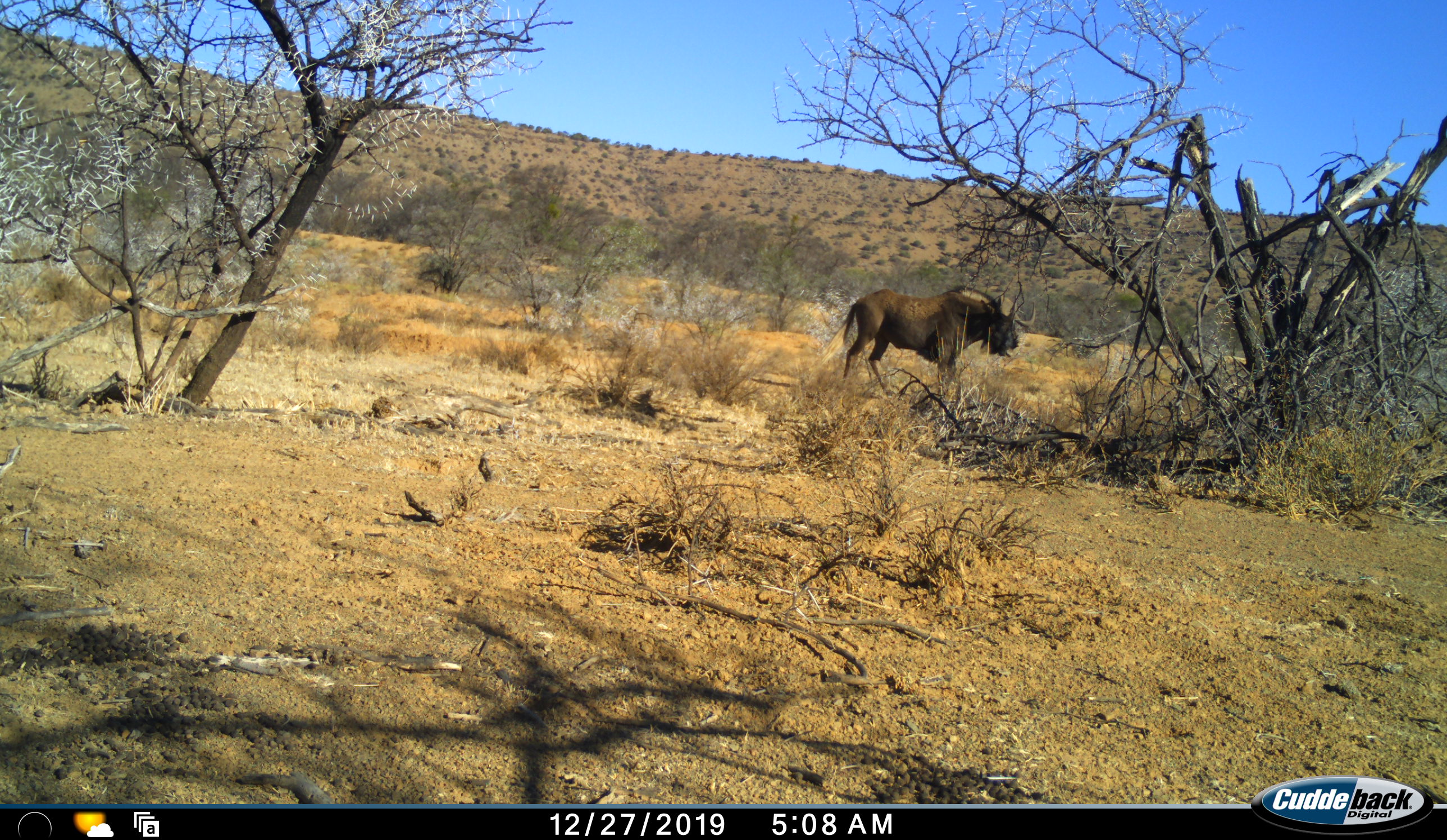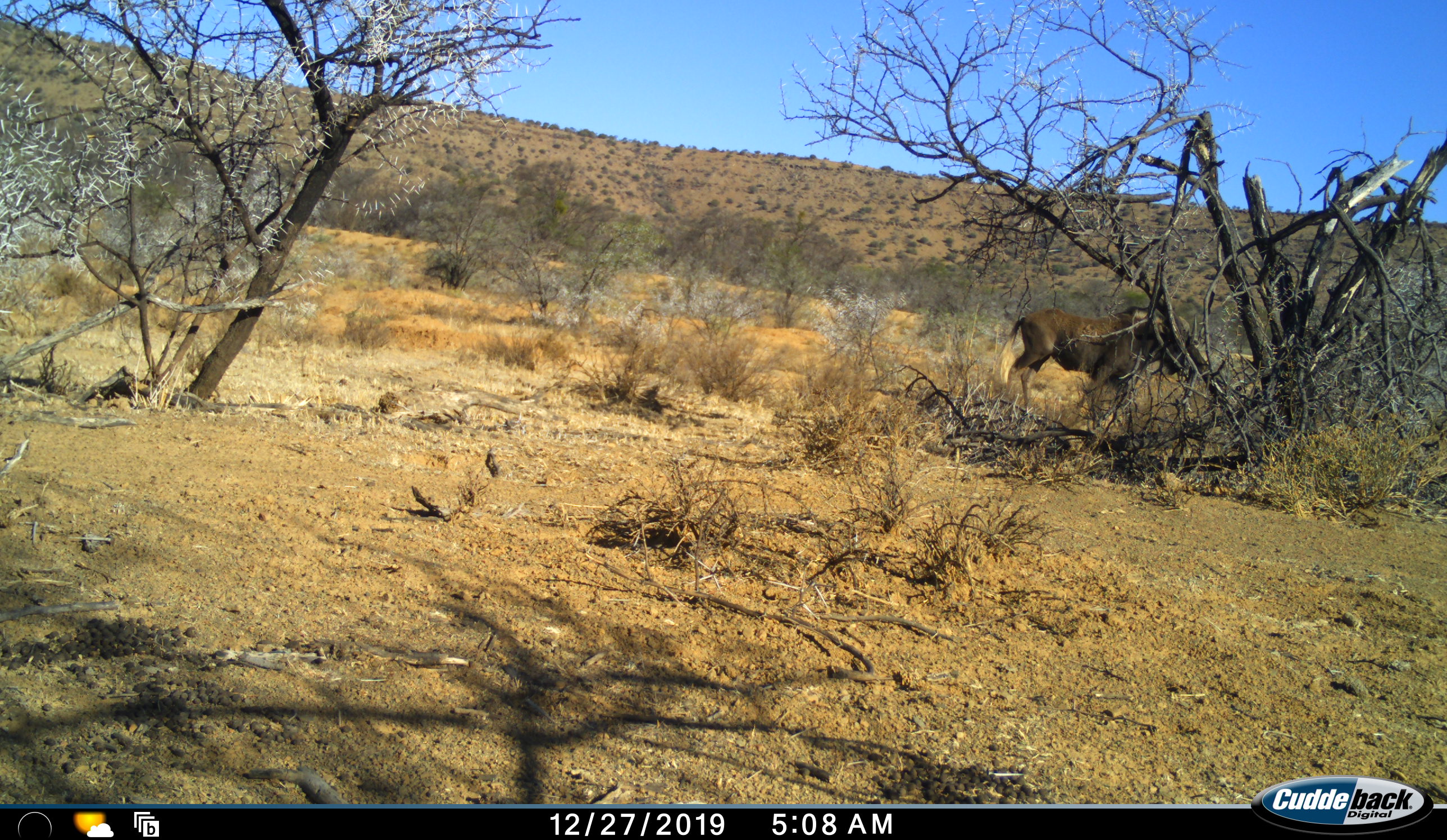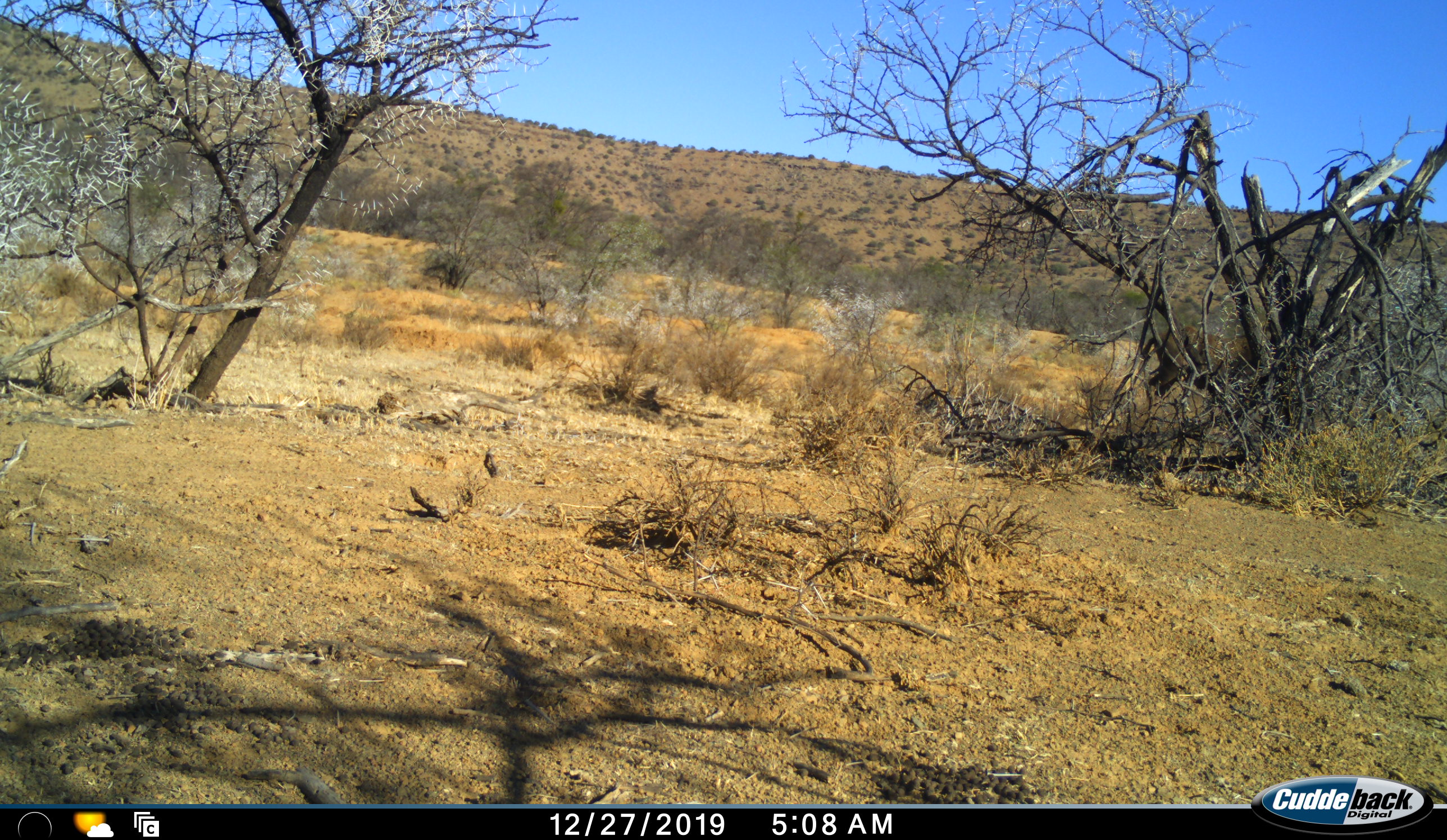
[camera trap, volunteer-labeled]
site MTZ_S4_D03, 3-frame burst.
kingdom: Animalia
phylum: Chordata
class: Mammalia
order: Artiodactyla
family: Bovidae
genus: Connochaetes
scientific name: Connochaetes gnou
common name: black wildebeest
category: wildebeestblack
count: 1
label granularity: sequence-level